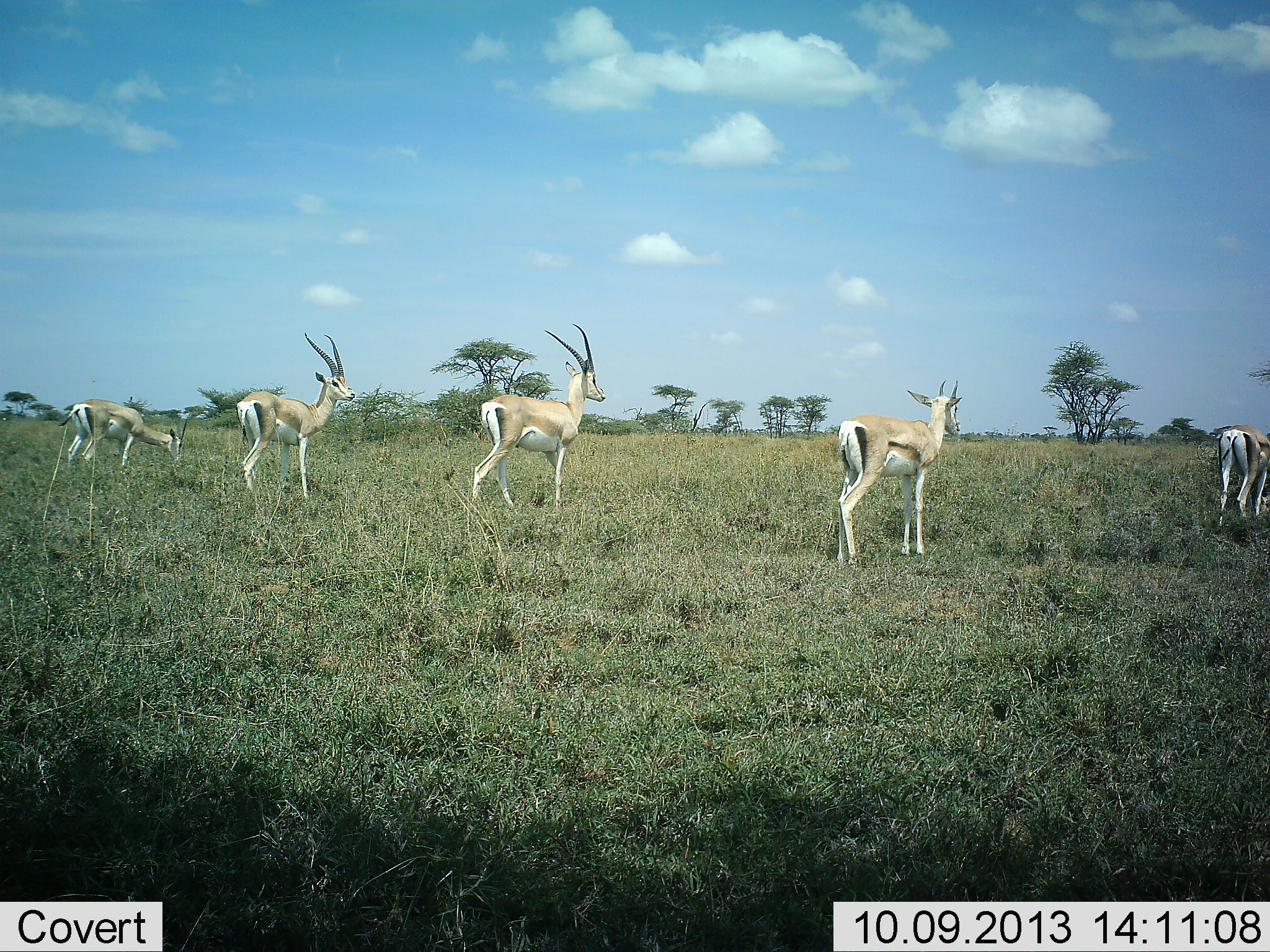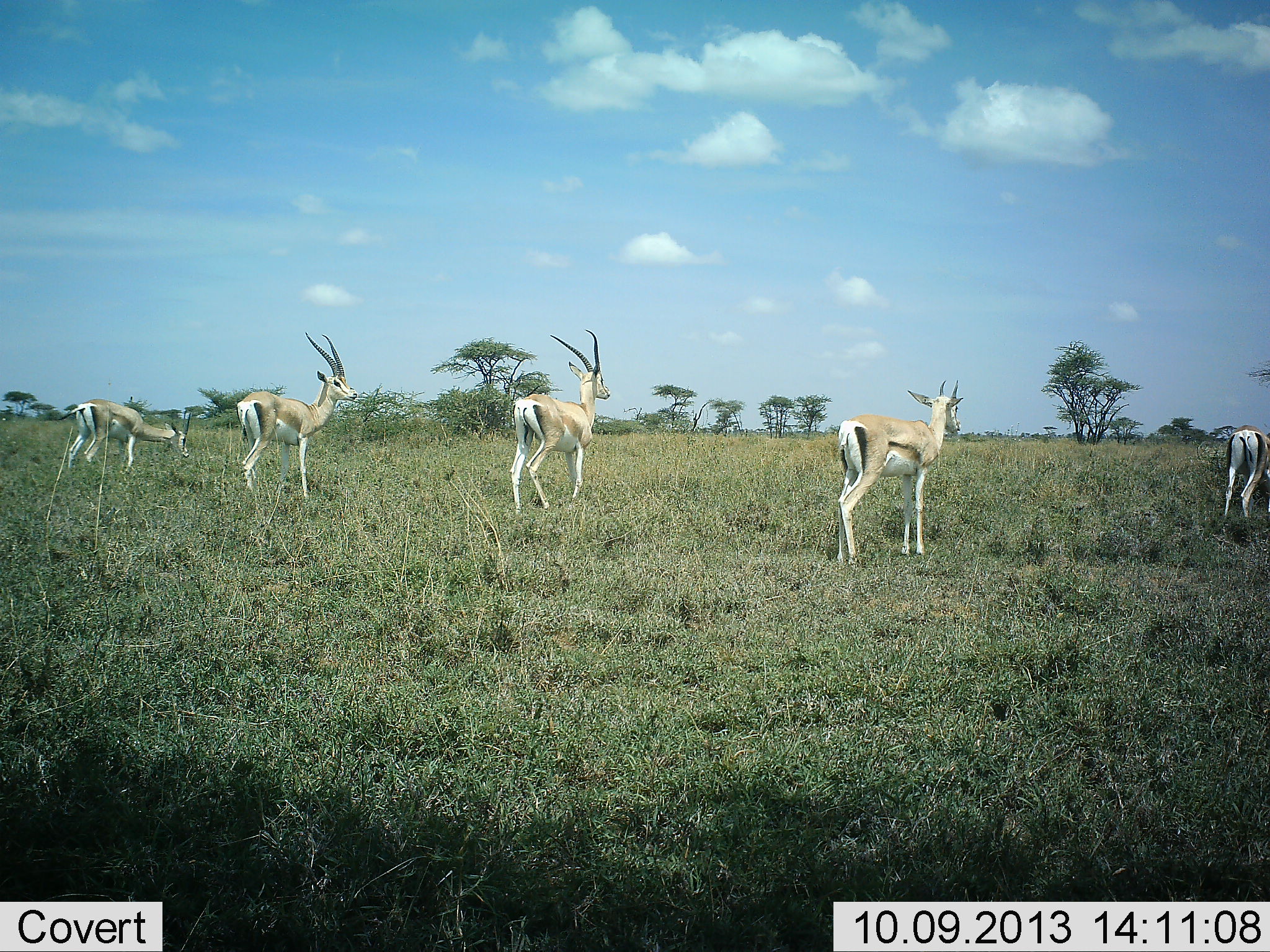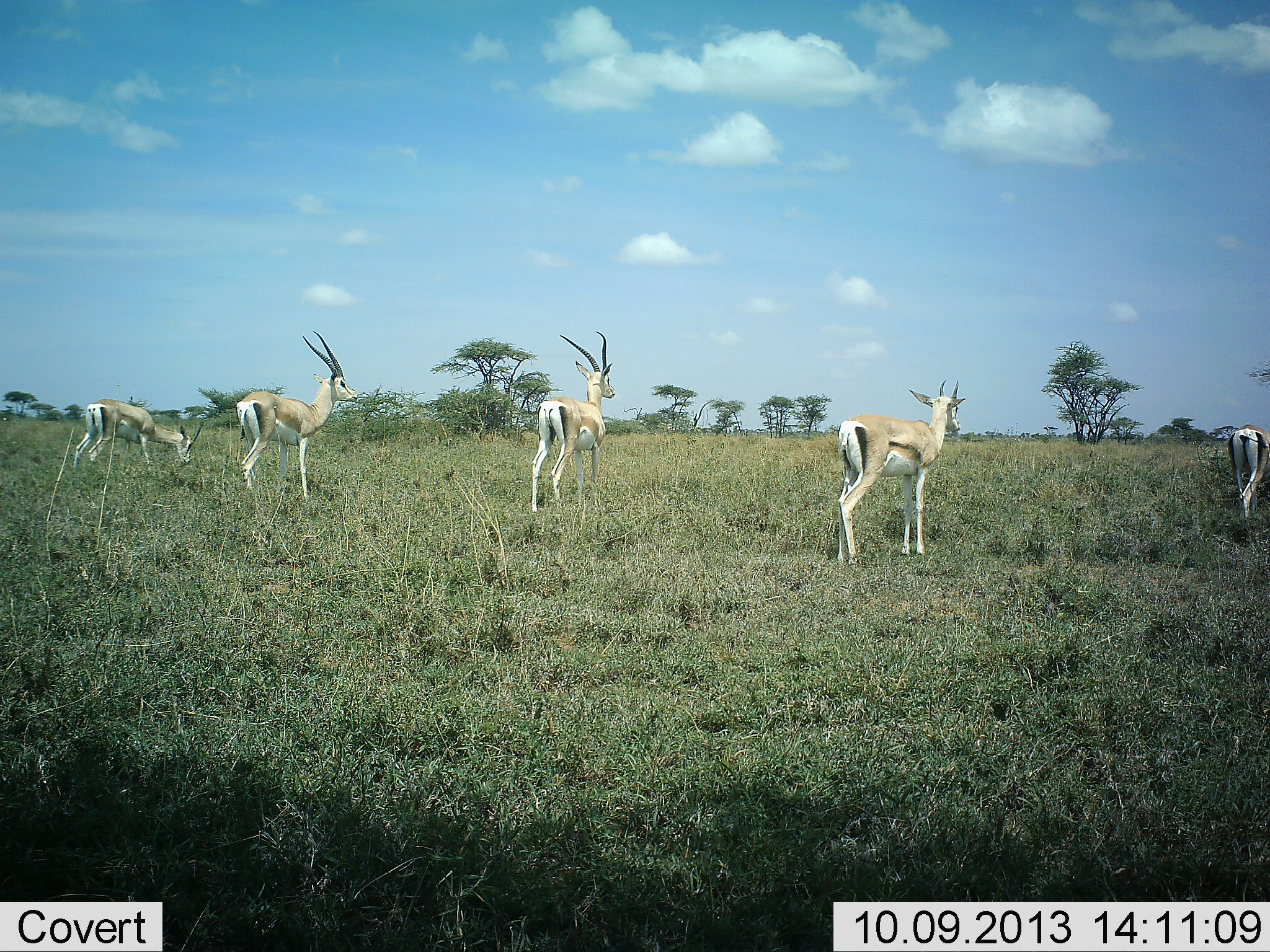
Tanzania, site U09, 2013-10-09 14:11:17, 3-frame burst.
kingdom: Animalia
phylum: Chordata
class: Mammalia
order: Artiodactyla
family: Bovidae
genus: Nanger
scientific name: Nanger granti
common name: grant's gazelle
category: gazellegrants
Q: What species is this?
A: Gazellegrants (grant's gazelle) (Nanger granti).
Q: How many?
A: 5.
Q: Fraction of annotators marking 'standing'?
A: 89%.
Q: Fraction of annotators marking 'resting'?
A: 0%.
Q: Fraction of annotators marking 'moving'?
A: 43%.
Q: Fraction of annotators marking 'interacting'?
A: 0%.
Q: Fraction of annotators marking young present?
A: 7%.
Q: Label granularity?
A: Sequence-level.